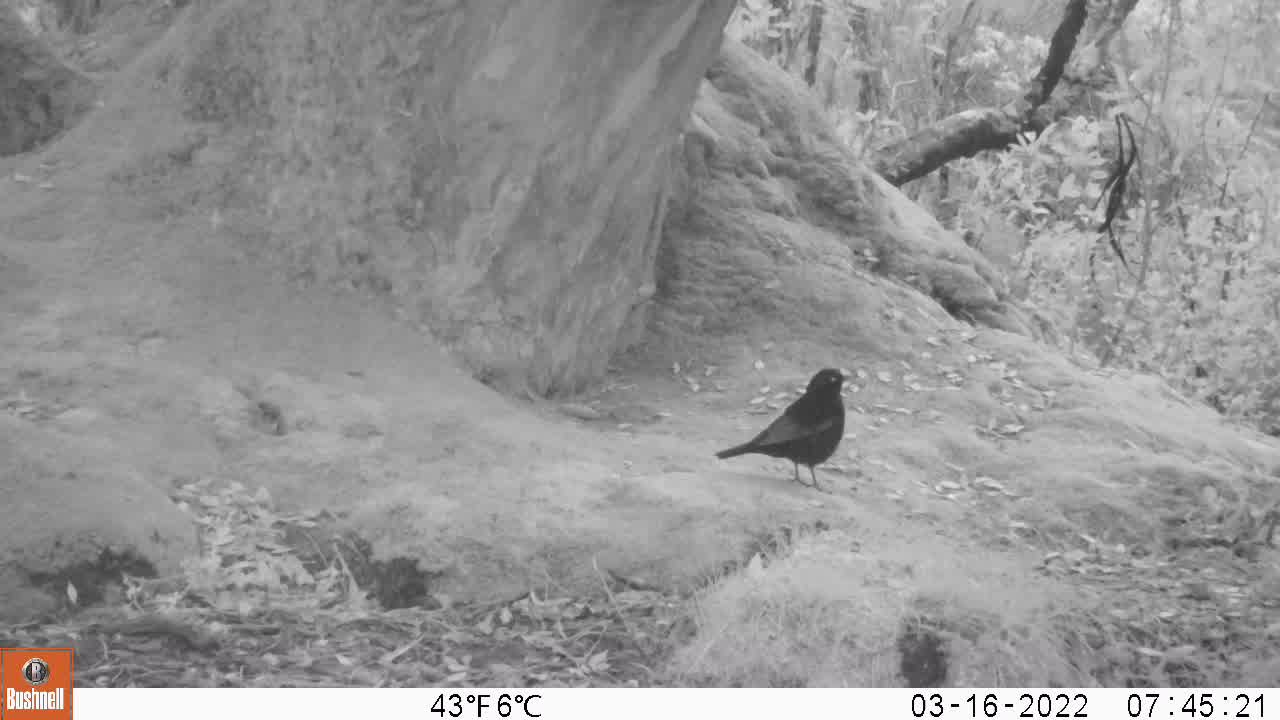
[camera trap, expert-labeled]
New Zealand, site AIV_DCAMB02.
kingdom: Animalia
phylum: Chordata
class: Aves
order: Passeriformes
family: Turdidae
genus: Turdus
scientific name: Turdus merula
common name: eurasian blackbird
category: blackbird